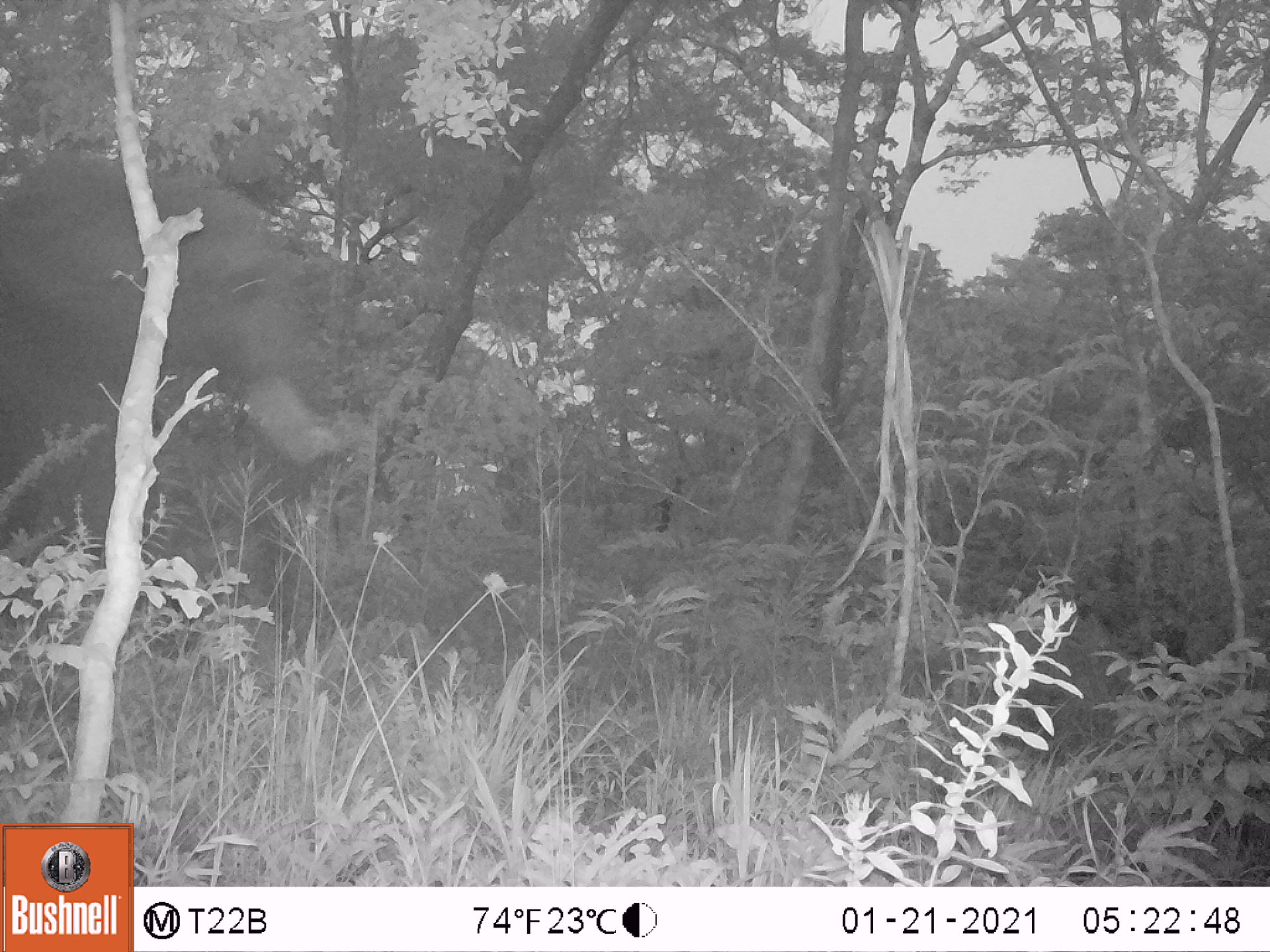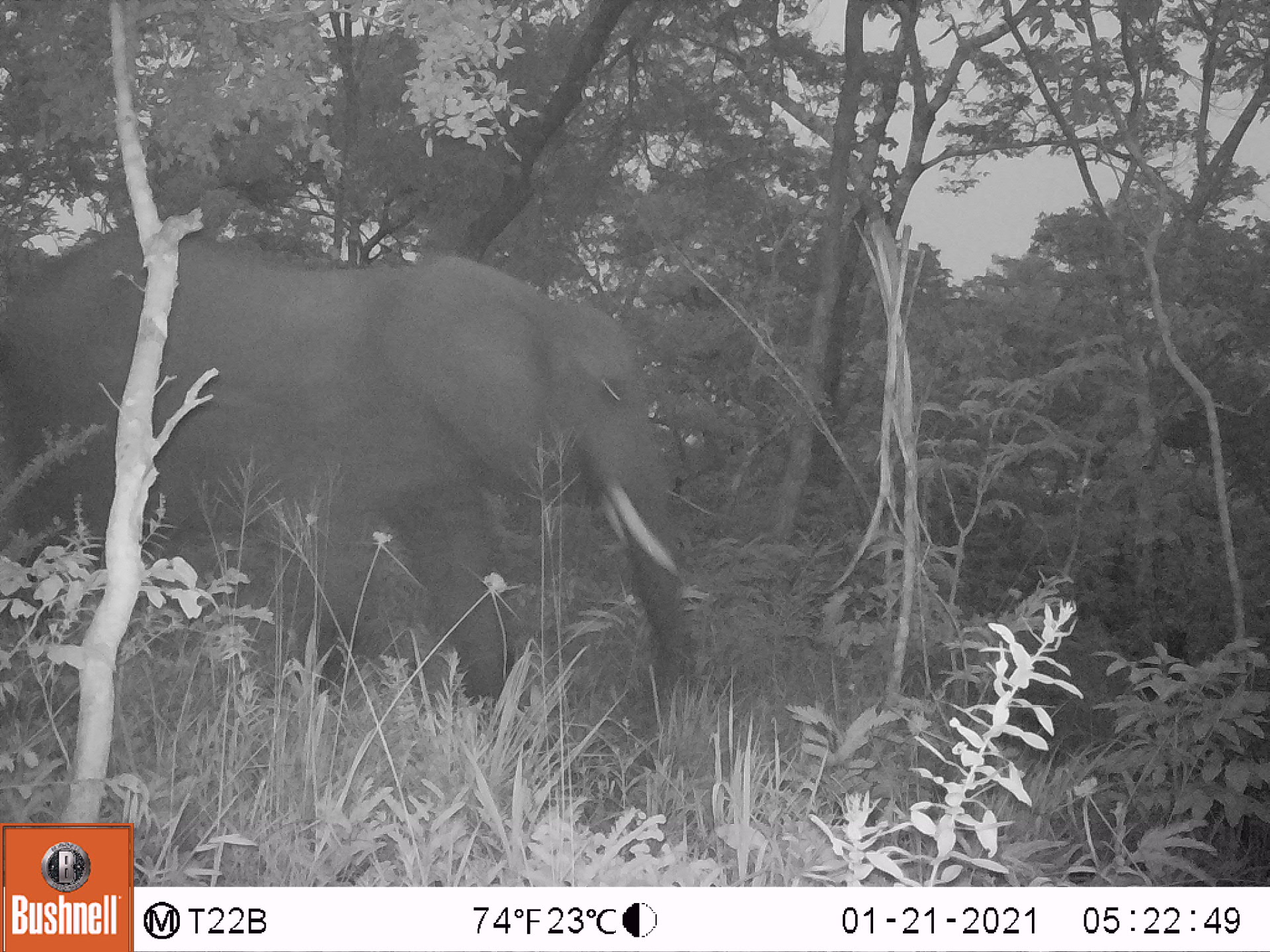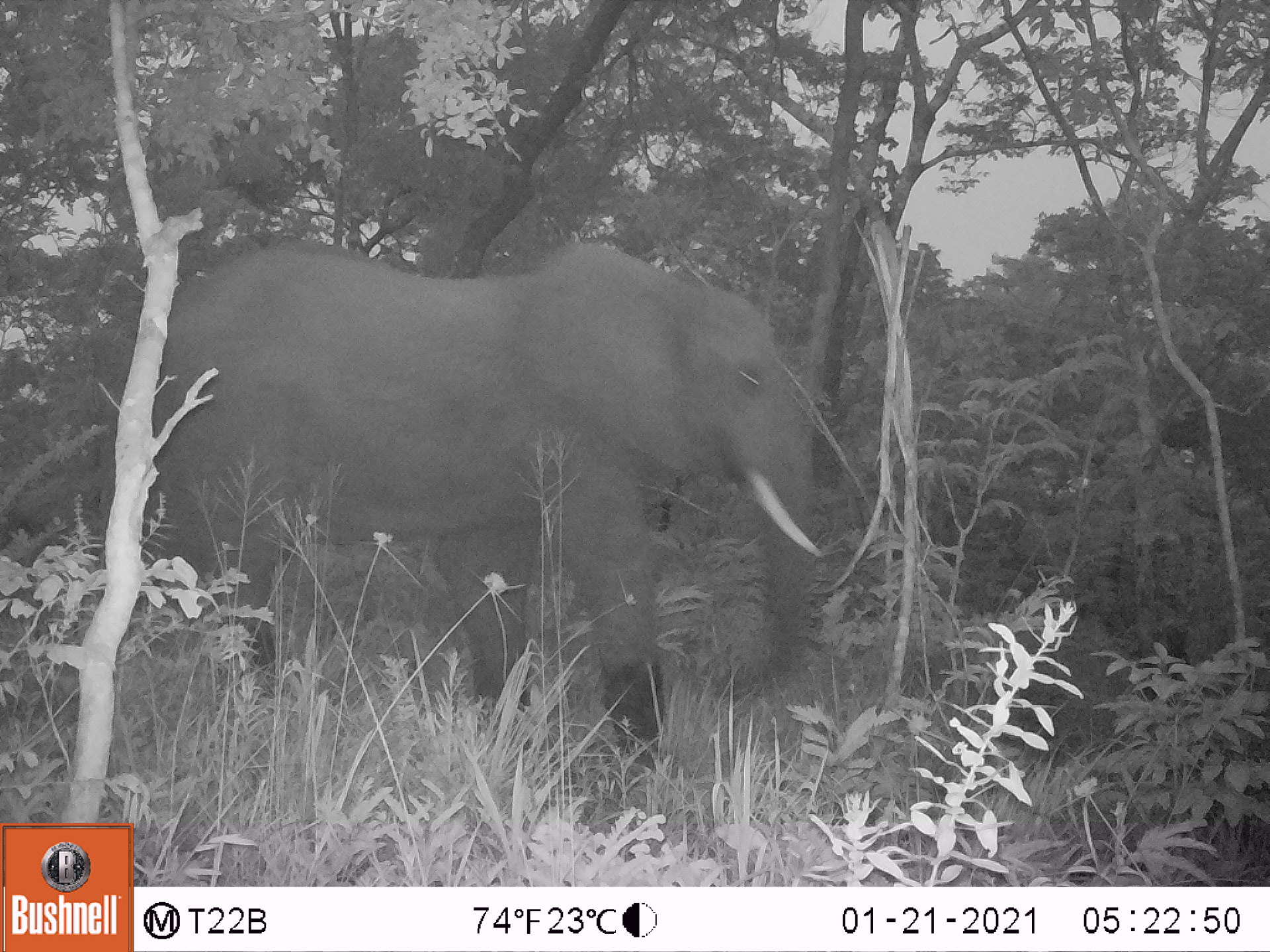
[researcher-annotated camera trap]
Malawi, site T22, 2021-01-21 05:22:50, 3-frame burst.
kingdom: Animalia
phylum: Chordata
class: Mammalia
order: Proboscidea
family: Elephantidae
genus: Loxodonta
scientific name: Loxodonta africana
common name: african savanna elephant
African savanna elephant (Loxodonta africana), count 1.